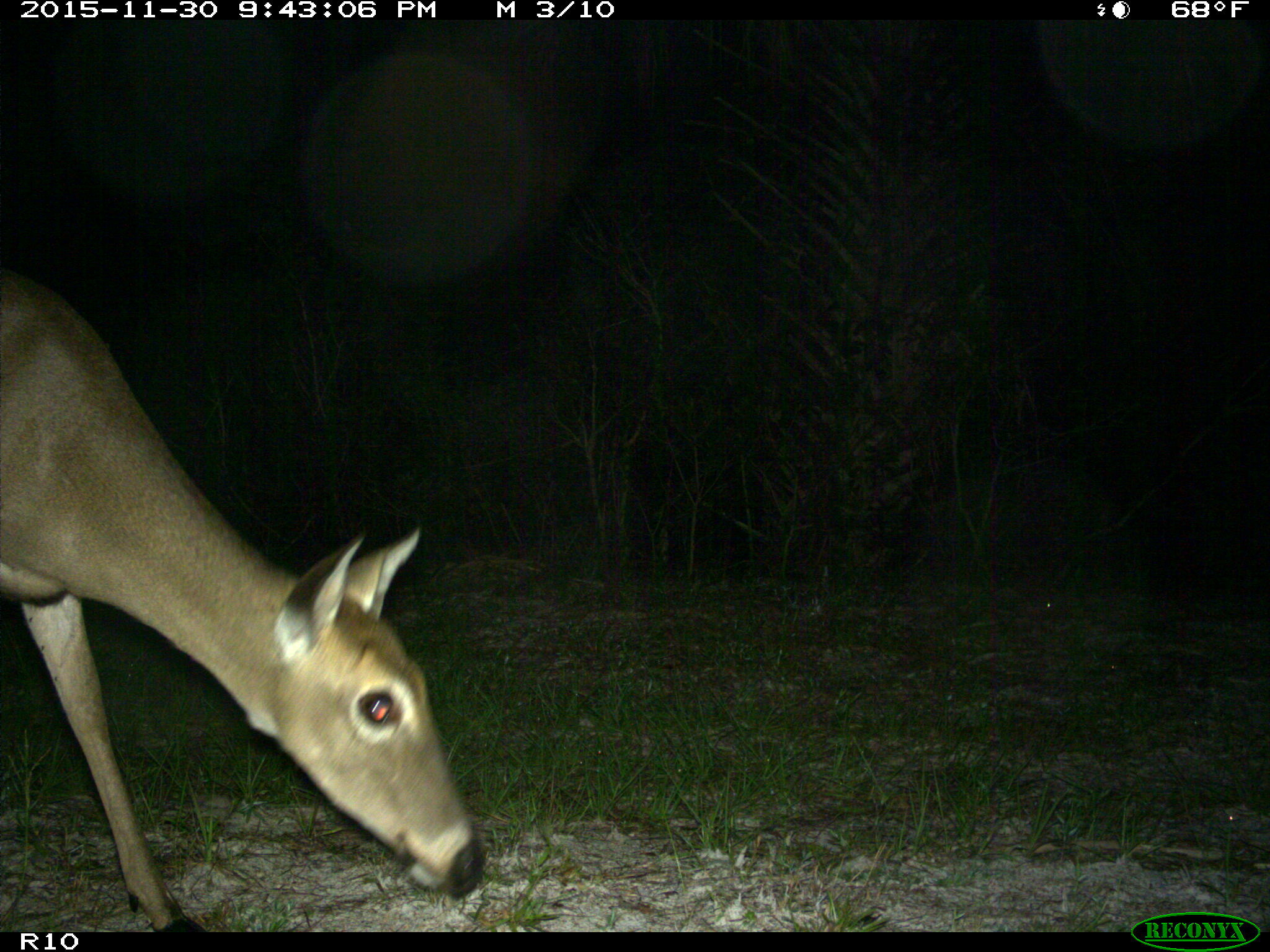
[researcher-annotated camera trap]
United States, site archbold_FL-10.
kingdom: Animalia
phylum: Chordata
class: Mammalia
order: Artiodactyla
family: Cervidae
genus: Odocoileus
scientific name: Odocoileus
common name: deer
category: unidentified deer